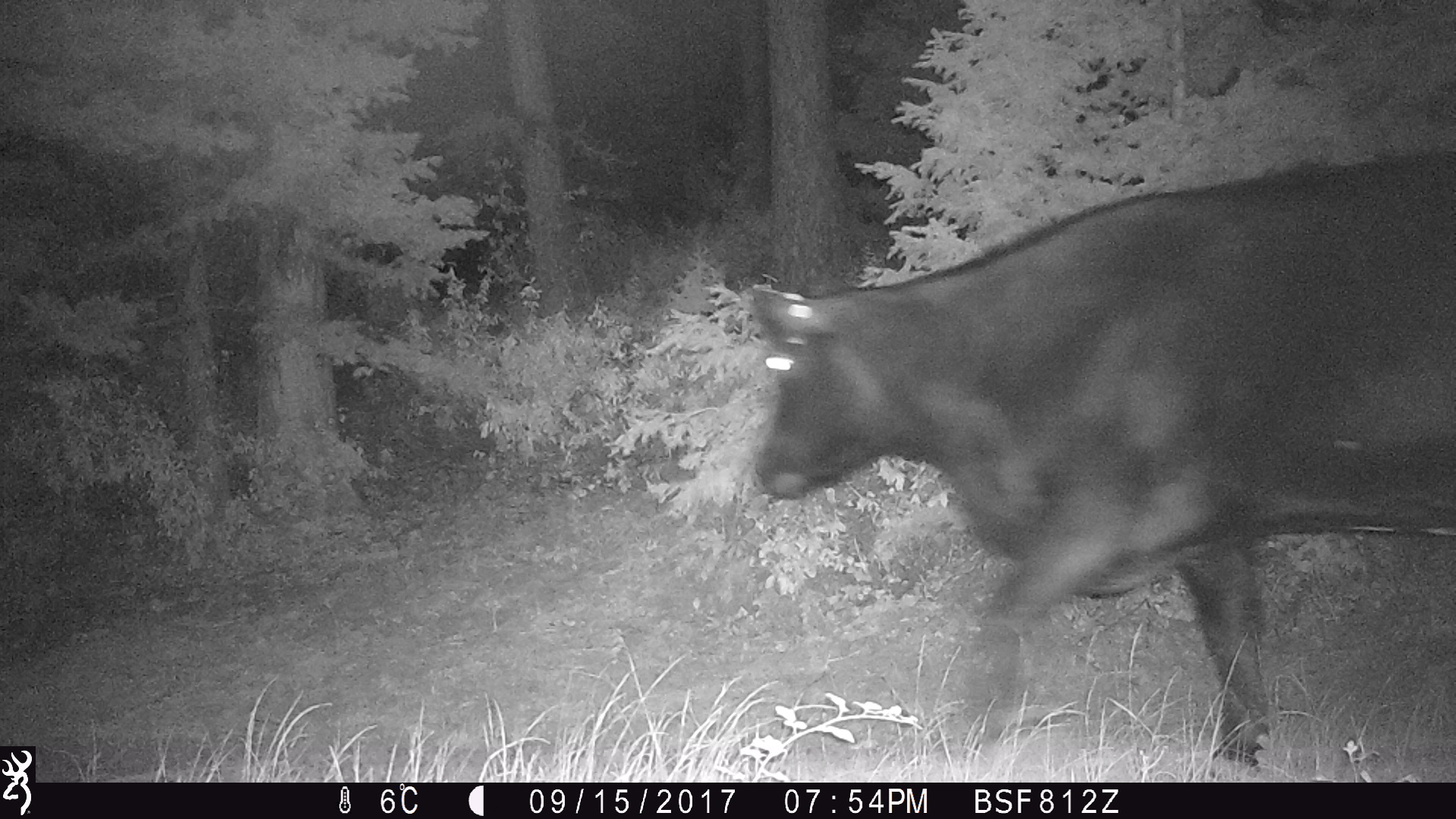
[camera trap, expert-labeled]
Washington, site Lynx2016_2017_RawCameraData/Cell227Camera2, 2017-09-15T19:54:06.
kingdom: Animalia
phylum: Chordata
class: Mammalia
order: Artiodactyla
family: Bovidae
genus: Bos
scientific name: Bos taurus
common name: domestic cattle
Domestic cattle (Bos taurus). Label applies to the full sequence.